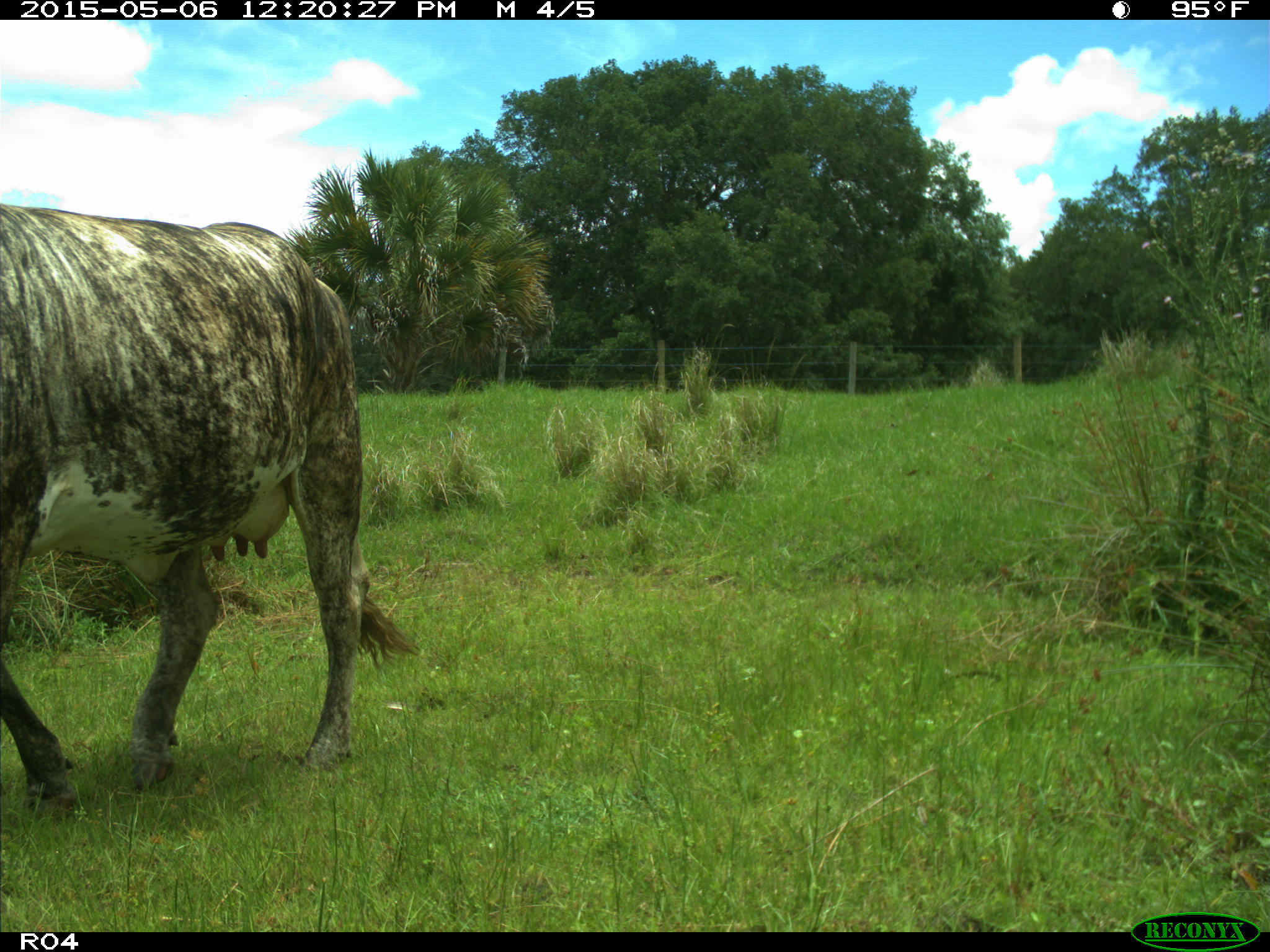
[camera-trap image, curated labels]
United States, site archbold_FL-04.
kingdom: Animalia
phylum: Chordata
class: Mammalia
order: Artiodactyla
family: Bovidae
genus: Bos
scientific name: Bos taurus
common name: domestic cow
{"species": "Bos taurus (domestic cow)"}